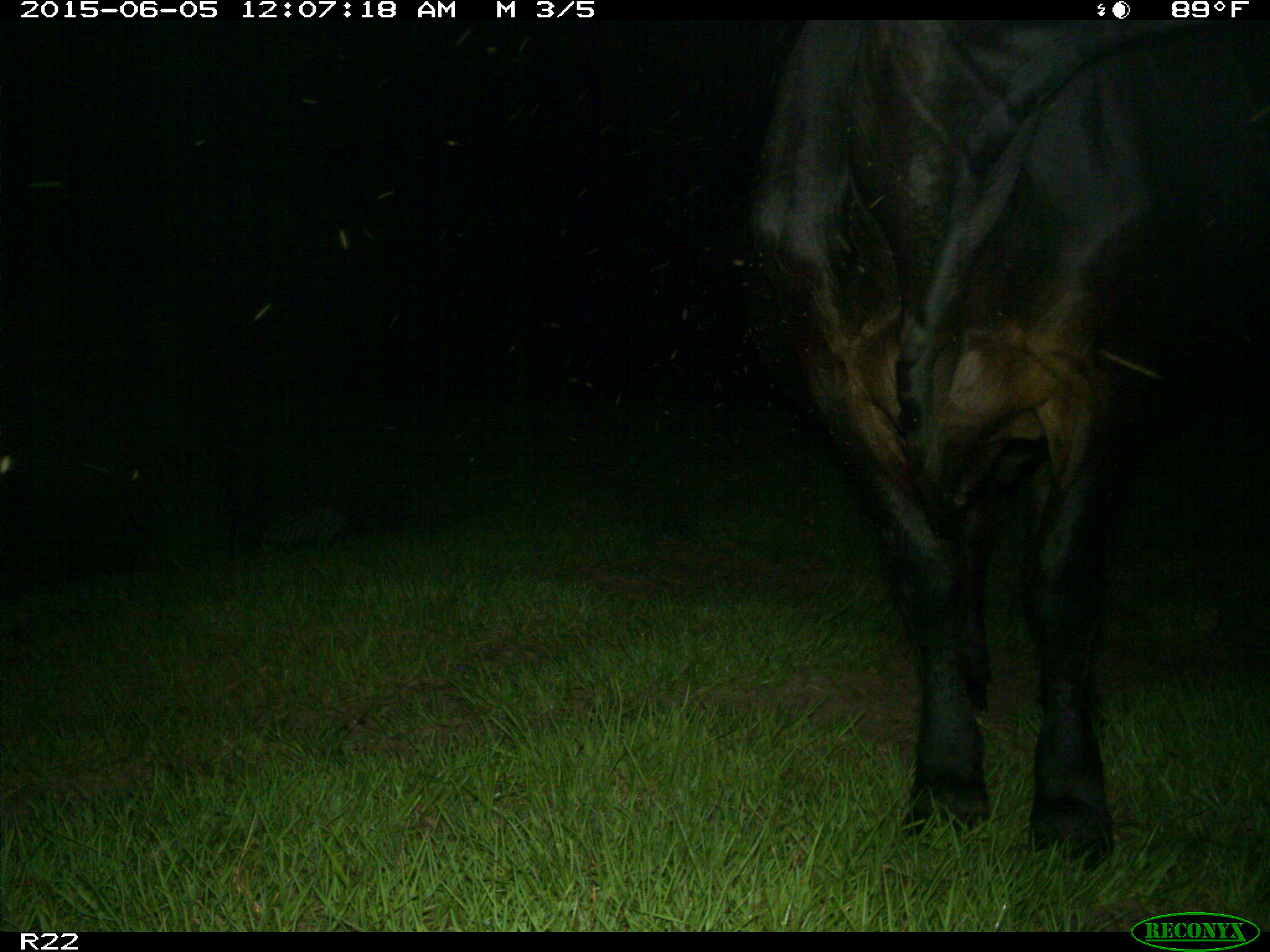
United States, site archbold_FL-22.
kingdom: Animalia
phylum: Chordata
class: Mammalia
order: Artiodactyla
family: Bovidae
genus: Bos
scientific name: Bos taurus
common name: domestic cow